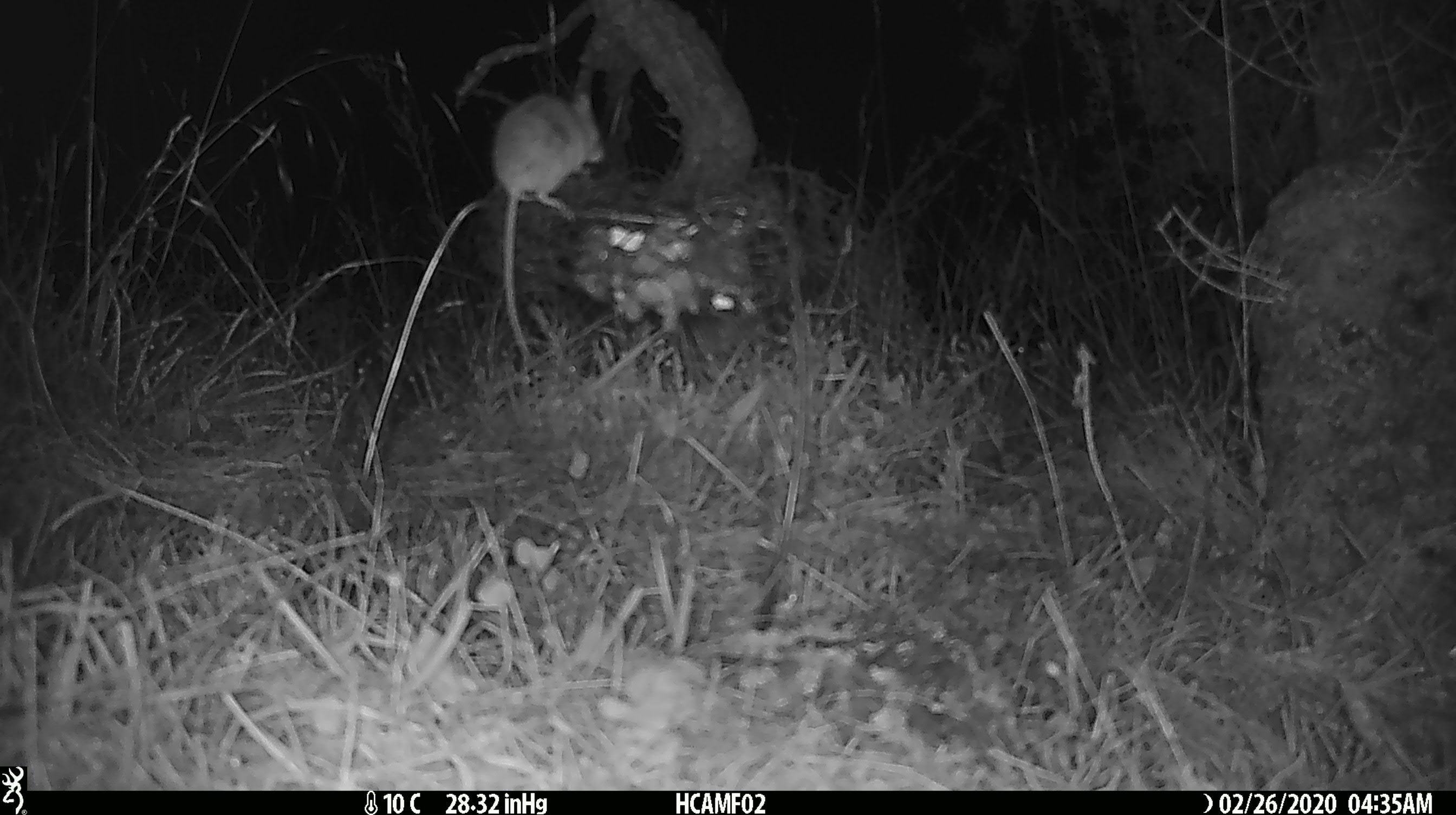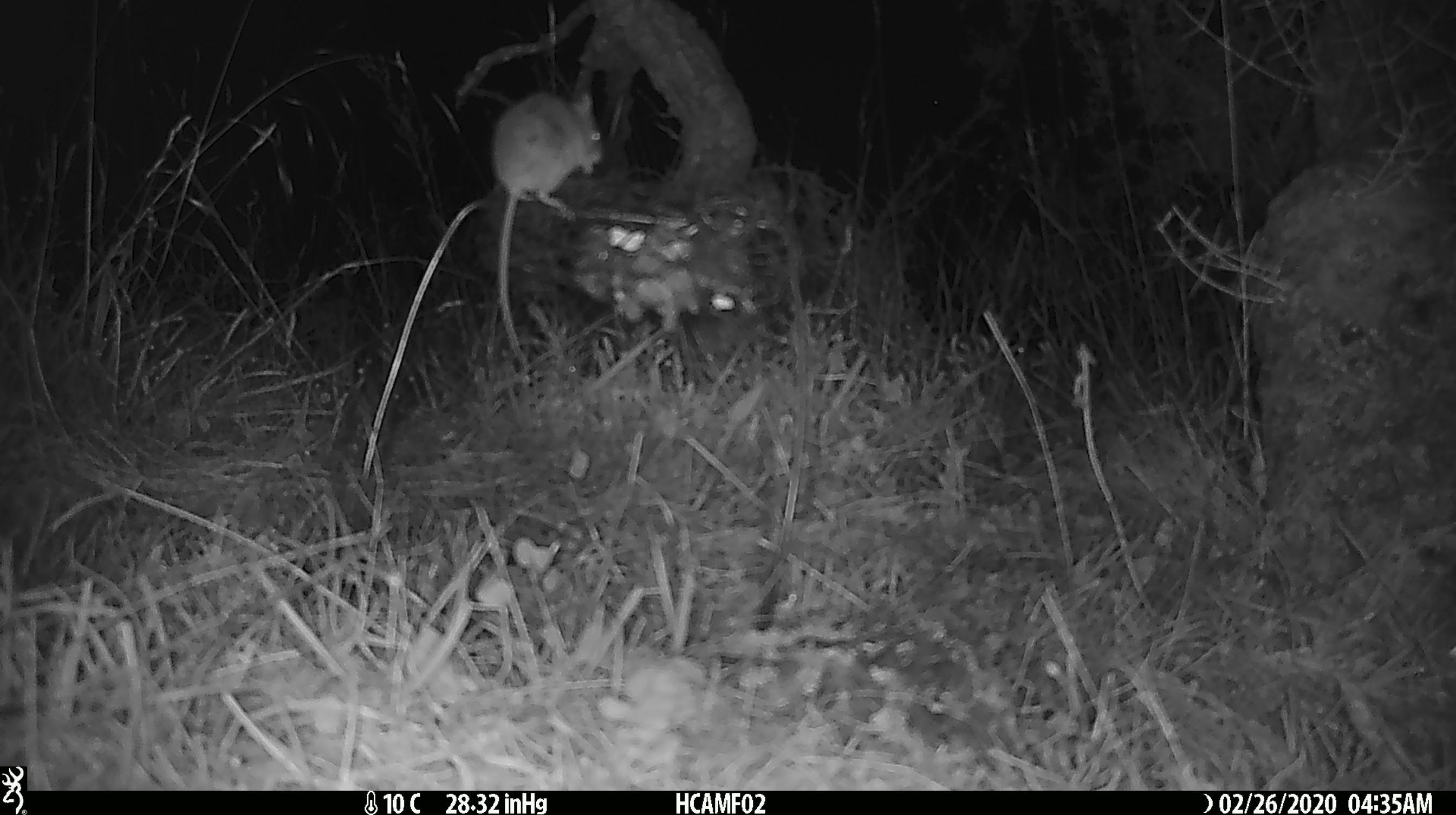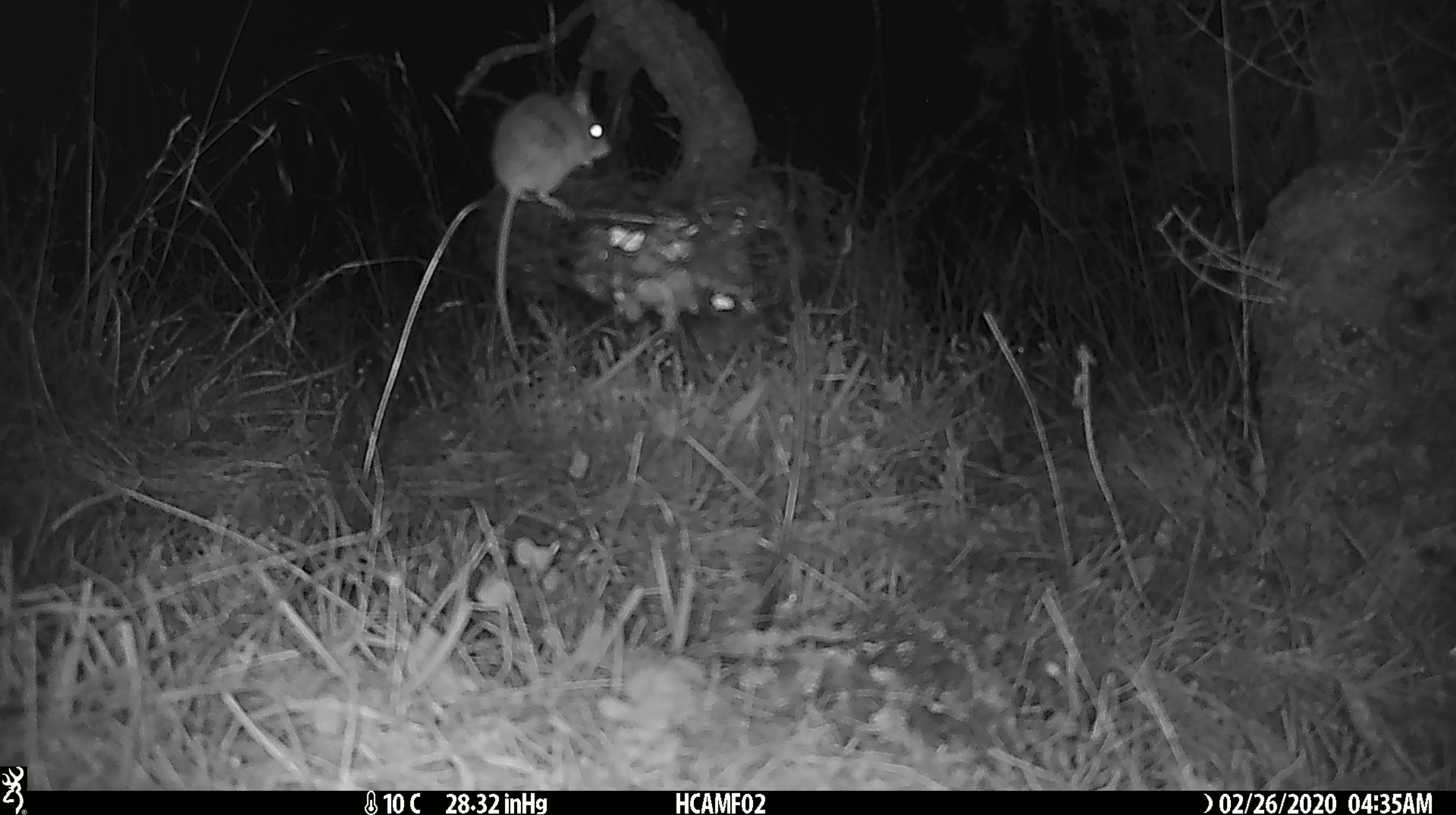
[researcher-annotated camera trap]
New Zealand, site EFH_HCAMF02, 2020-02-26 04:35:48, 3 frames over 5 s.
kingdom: Animalia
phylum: Chordata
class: Mammalia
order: Rodentia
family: Muridae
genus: Mus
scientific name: Mus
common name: mouse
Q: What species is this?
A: Mouse (Mus).